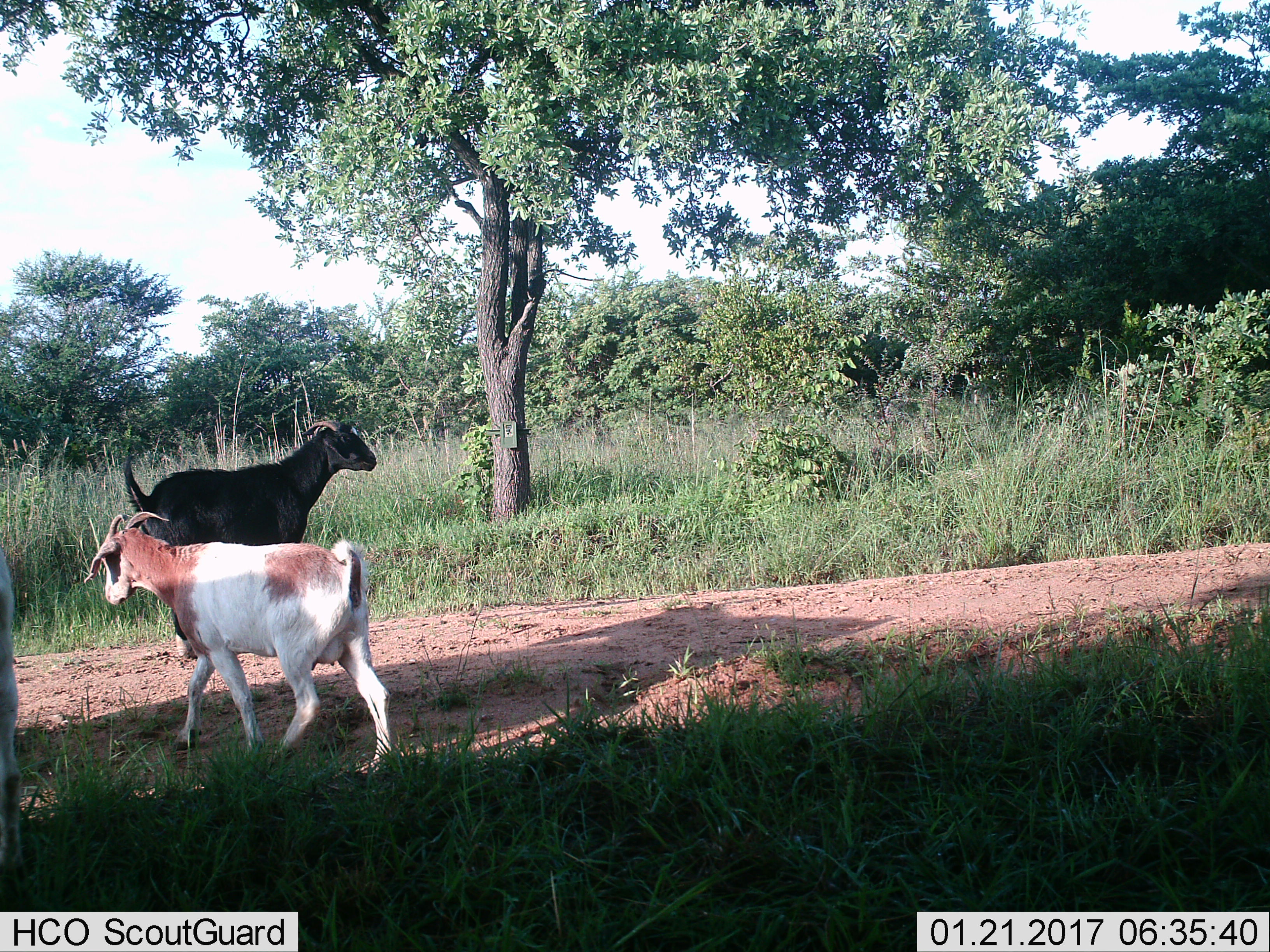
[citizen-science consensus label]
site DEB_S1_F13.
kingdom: Animalia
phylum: Chordata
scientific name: Vertebrata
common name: domestic animal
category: domesticanimal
Domesticanimal (domestic animal) (Vertebrata), count 3. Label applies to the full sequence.